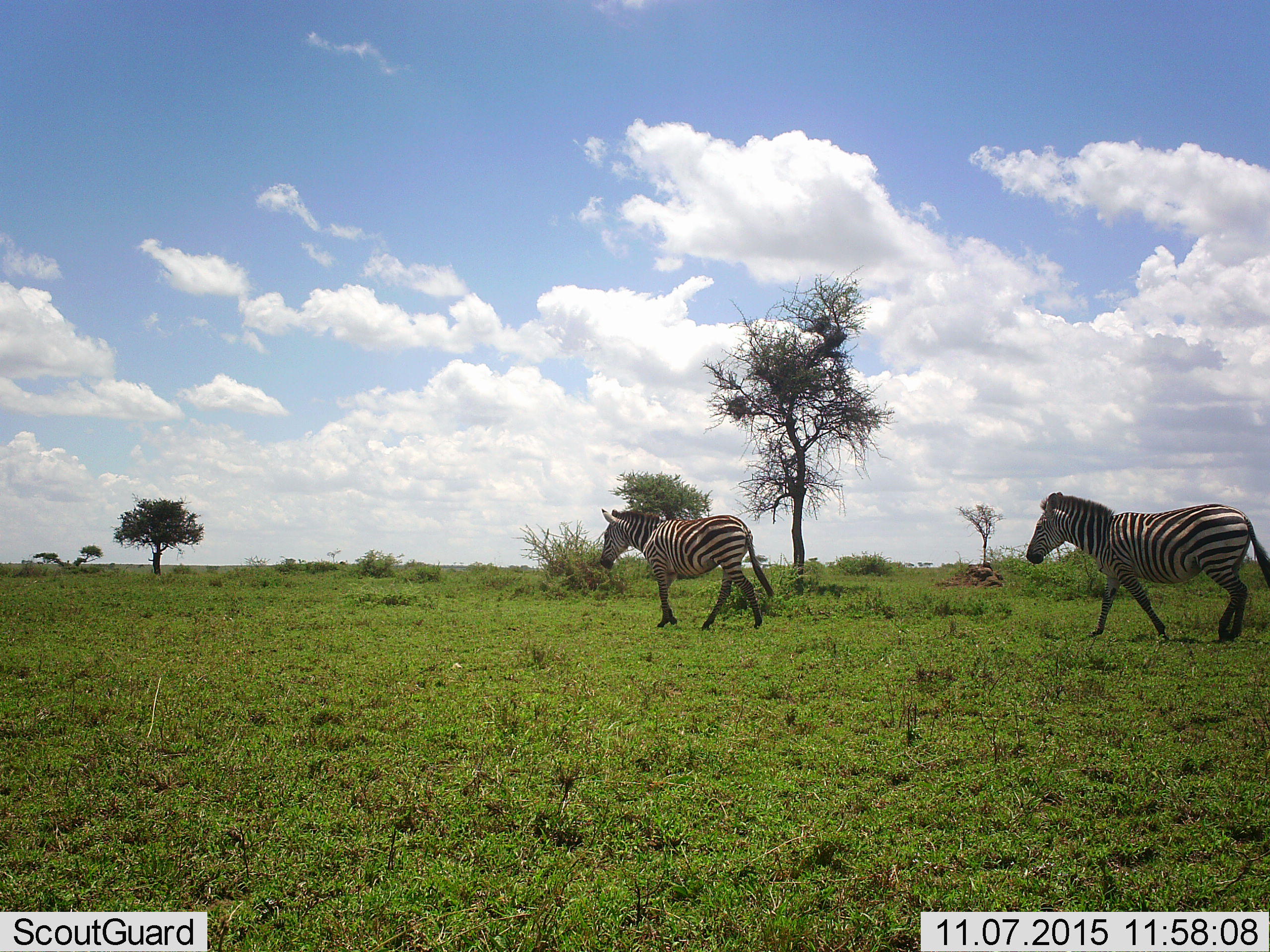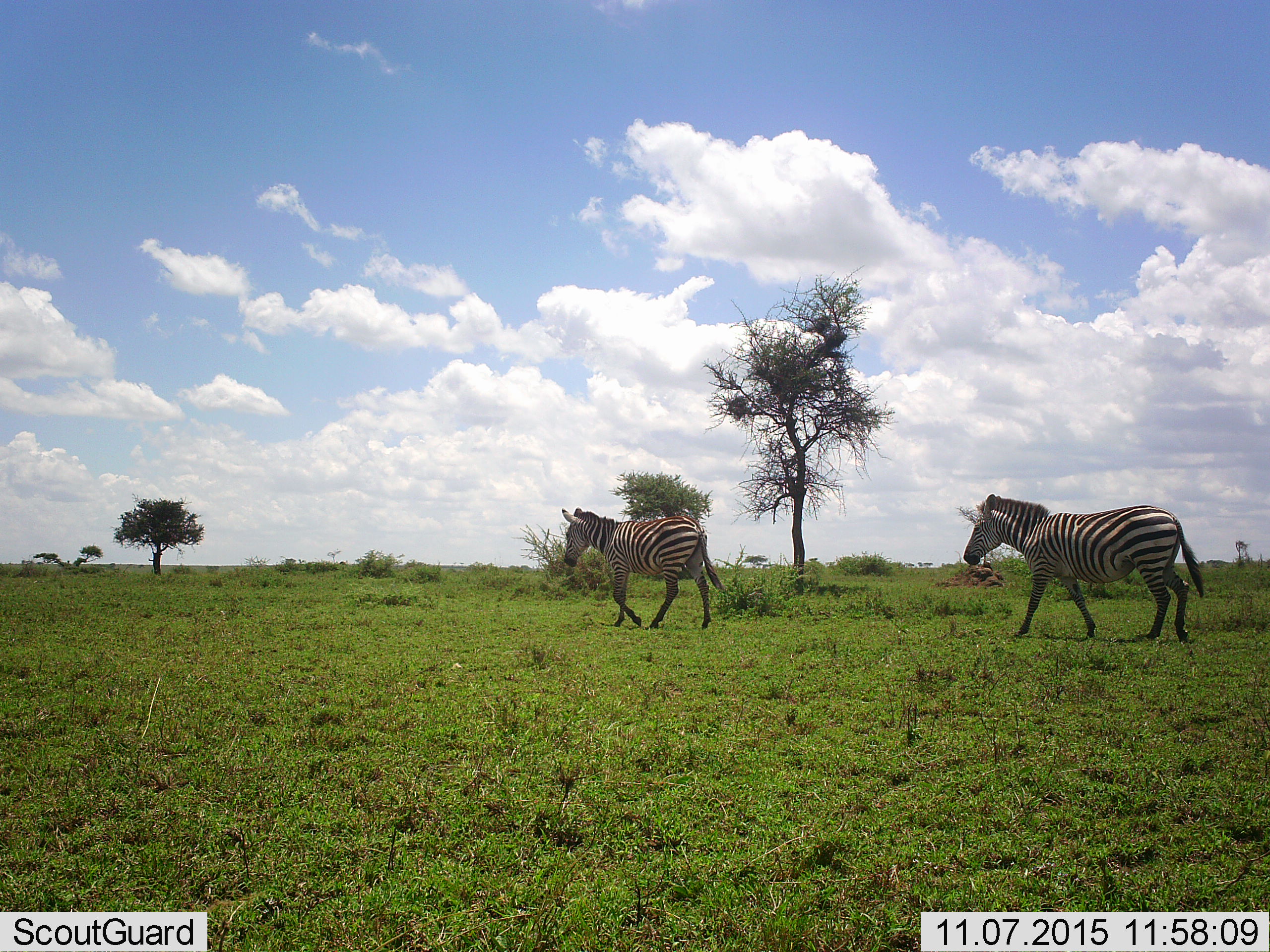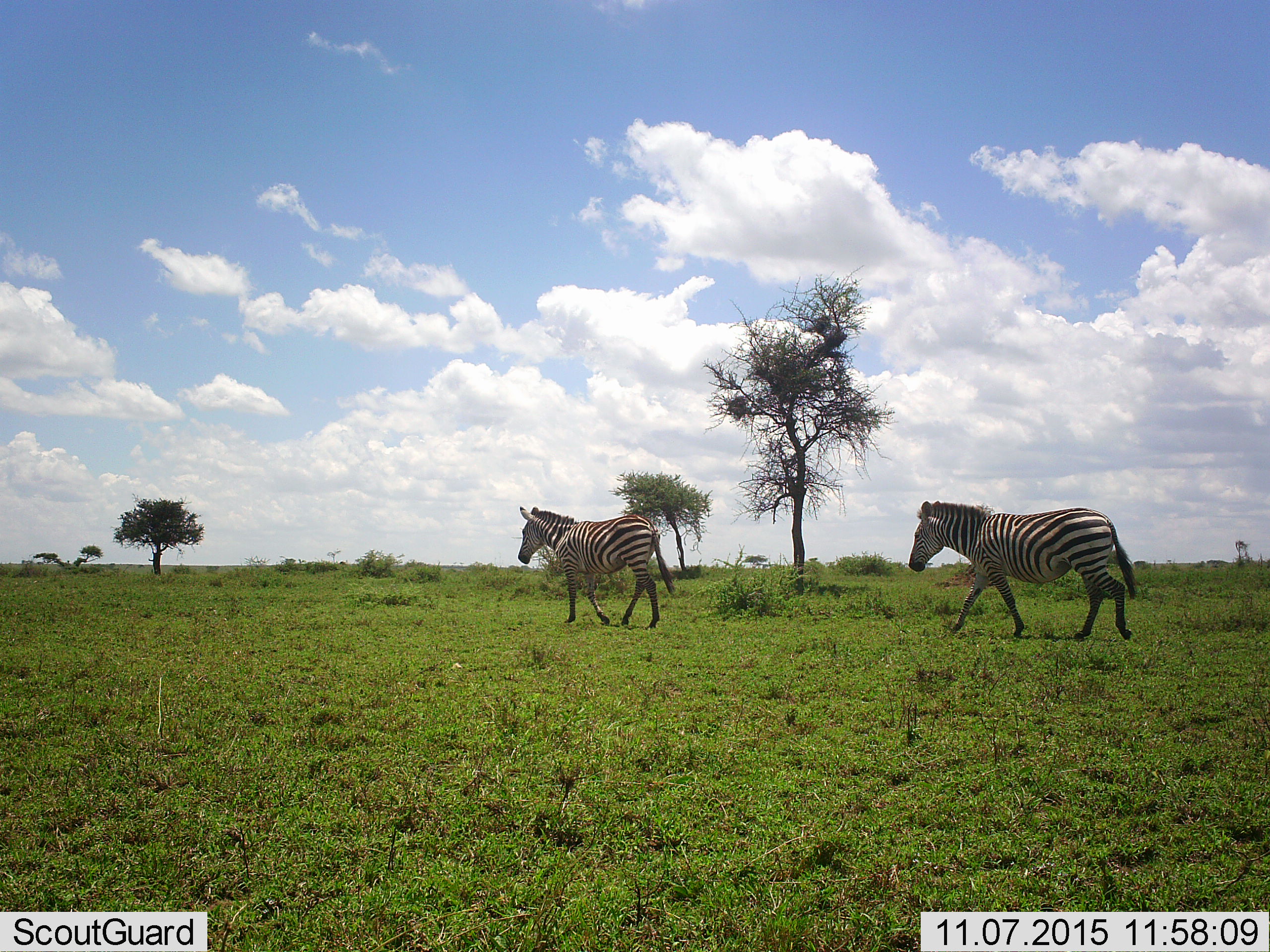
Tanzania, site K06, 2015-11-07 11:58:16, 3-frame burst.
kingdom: Animalia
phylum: Chordata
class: Mammalia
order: Perissodactyla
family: Equidae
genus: Equus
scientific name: Equus quagga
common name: plains zebra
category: zebra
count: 2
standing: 30%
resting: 0%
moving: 90%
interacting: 0%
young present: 10%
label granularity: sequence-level